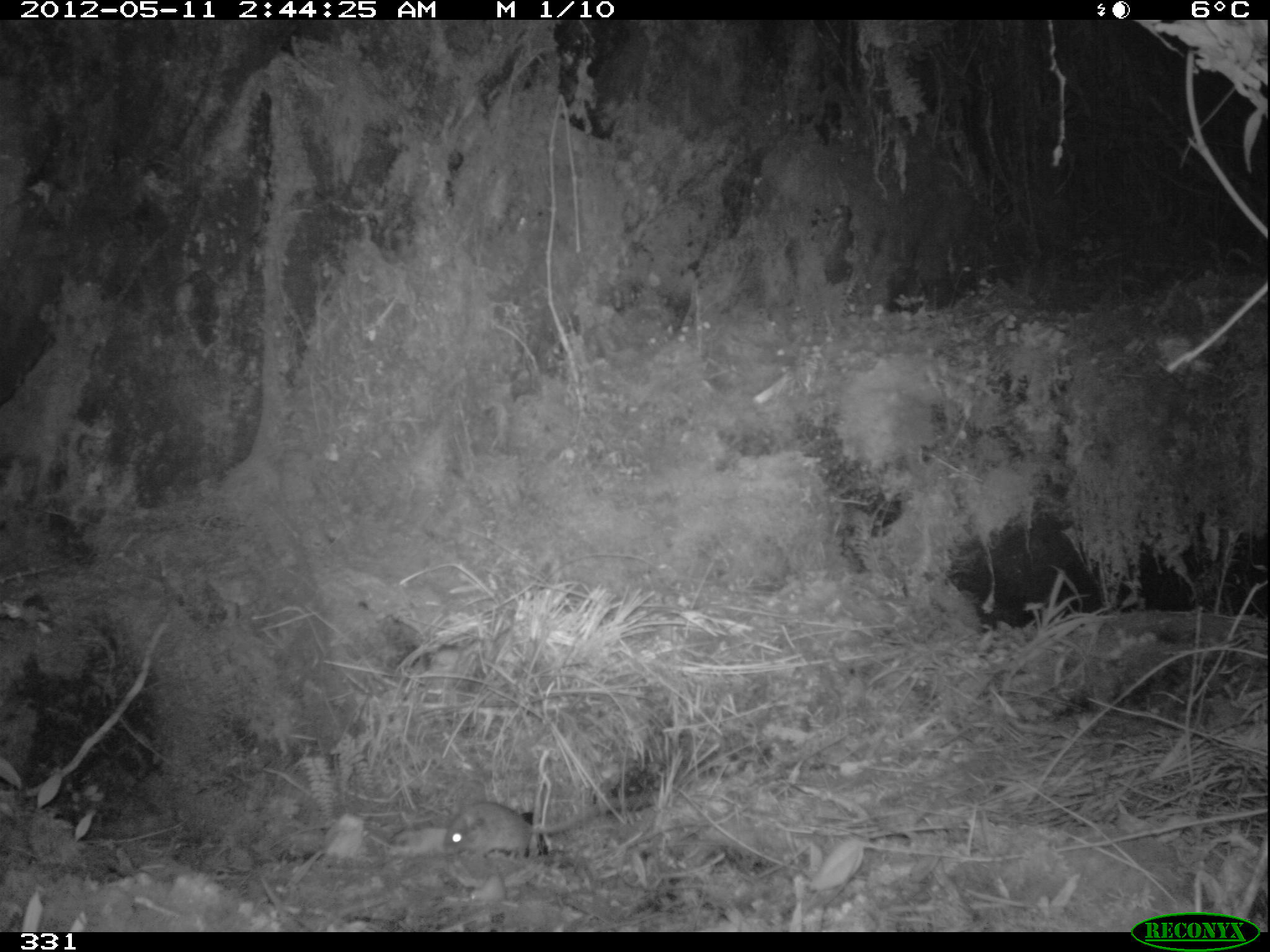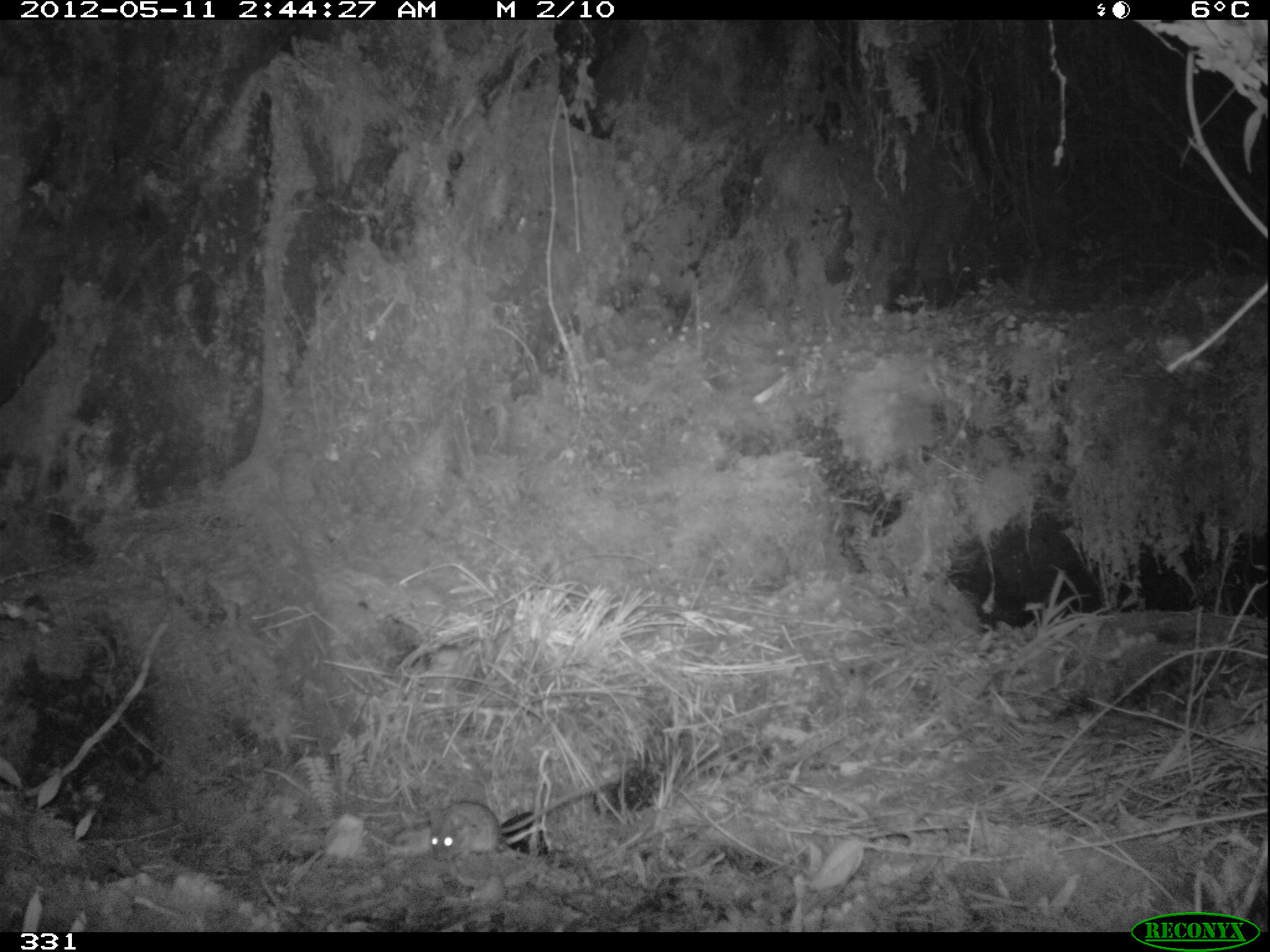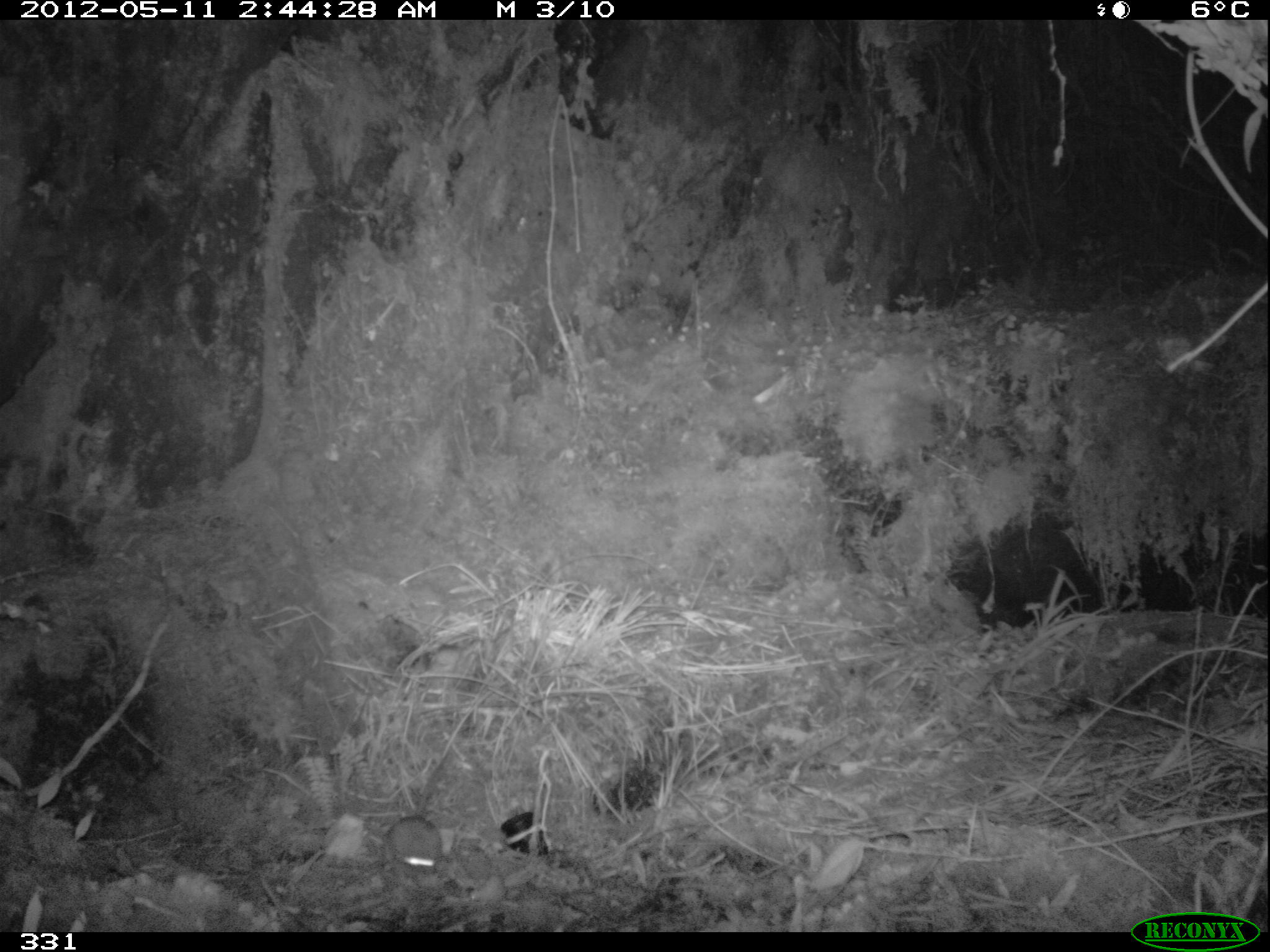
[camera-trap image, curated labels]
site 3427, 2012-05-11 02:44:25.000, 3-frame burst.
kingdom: Animalia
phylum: Chordata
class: Mammalia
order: Rodentia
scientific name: Rodentia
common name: rodents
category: unknown rodent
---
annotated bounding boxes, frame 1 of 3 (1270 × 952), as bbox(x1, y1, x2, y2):
unknown rodent: bbox(441, 795, 650, 858)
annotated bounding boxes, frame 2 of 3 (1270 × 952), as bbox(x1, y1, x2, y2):
unknown rodent: bbox(428, 773, 616, 861)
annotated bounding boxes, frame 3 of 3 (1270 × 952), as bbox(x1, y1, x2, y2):
unknown rodent: bbox(386, 750, 450, 876)